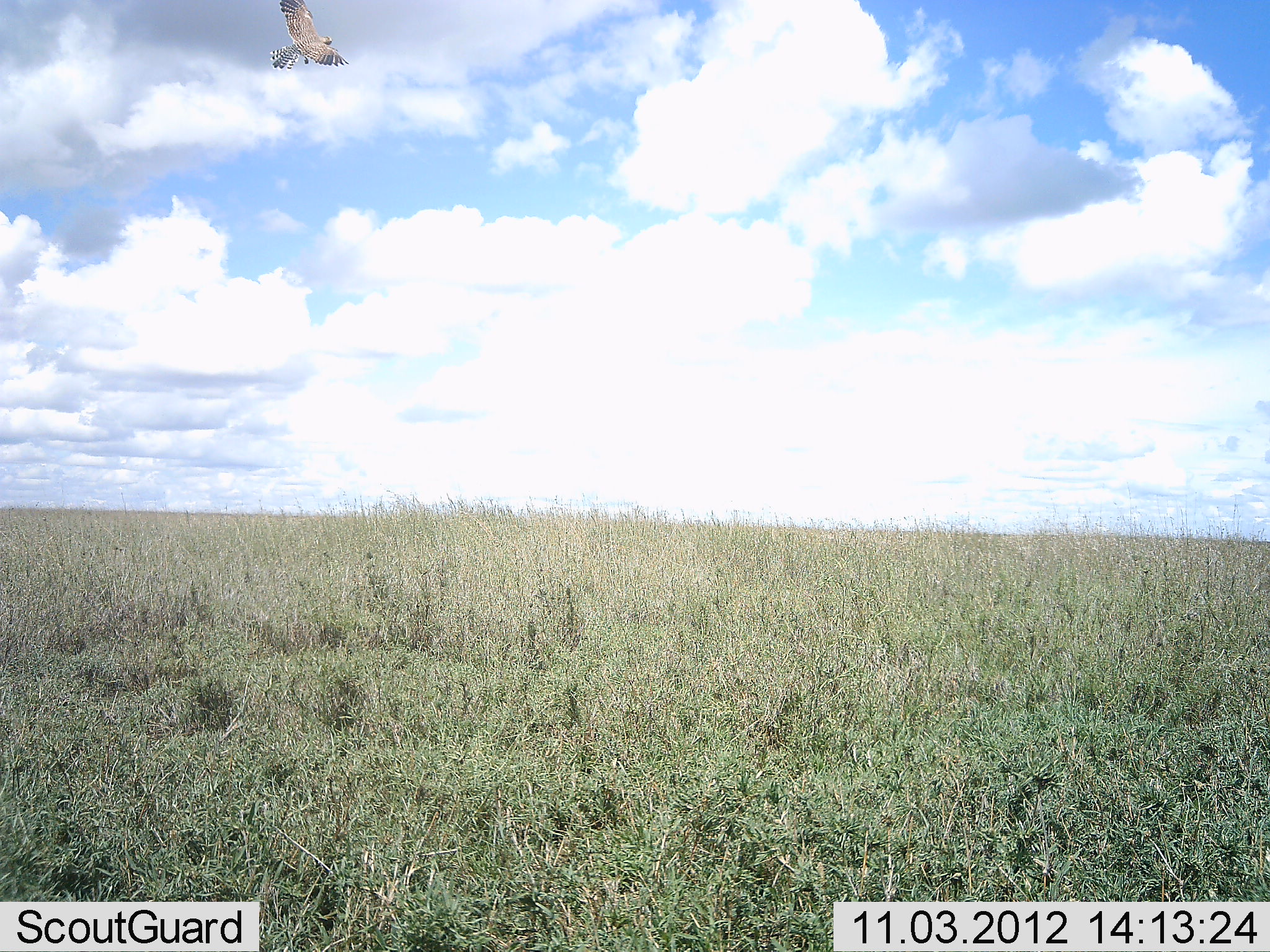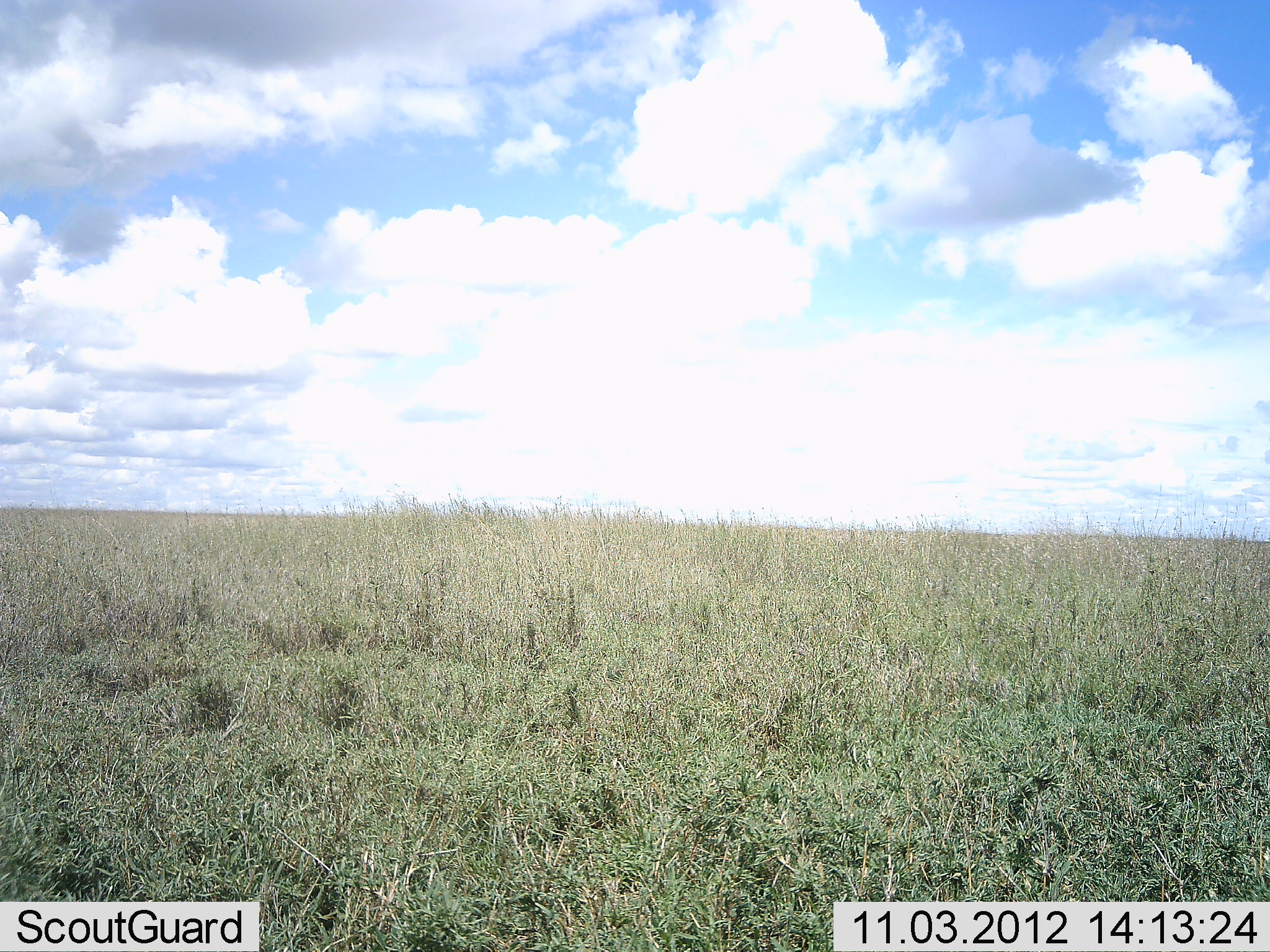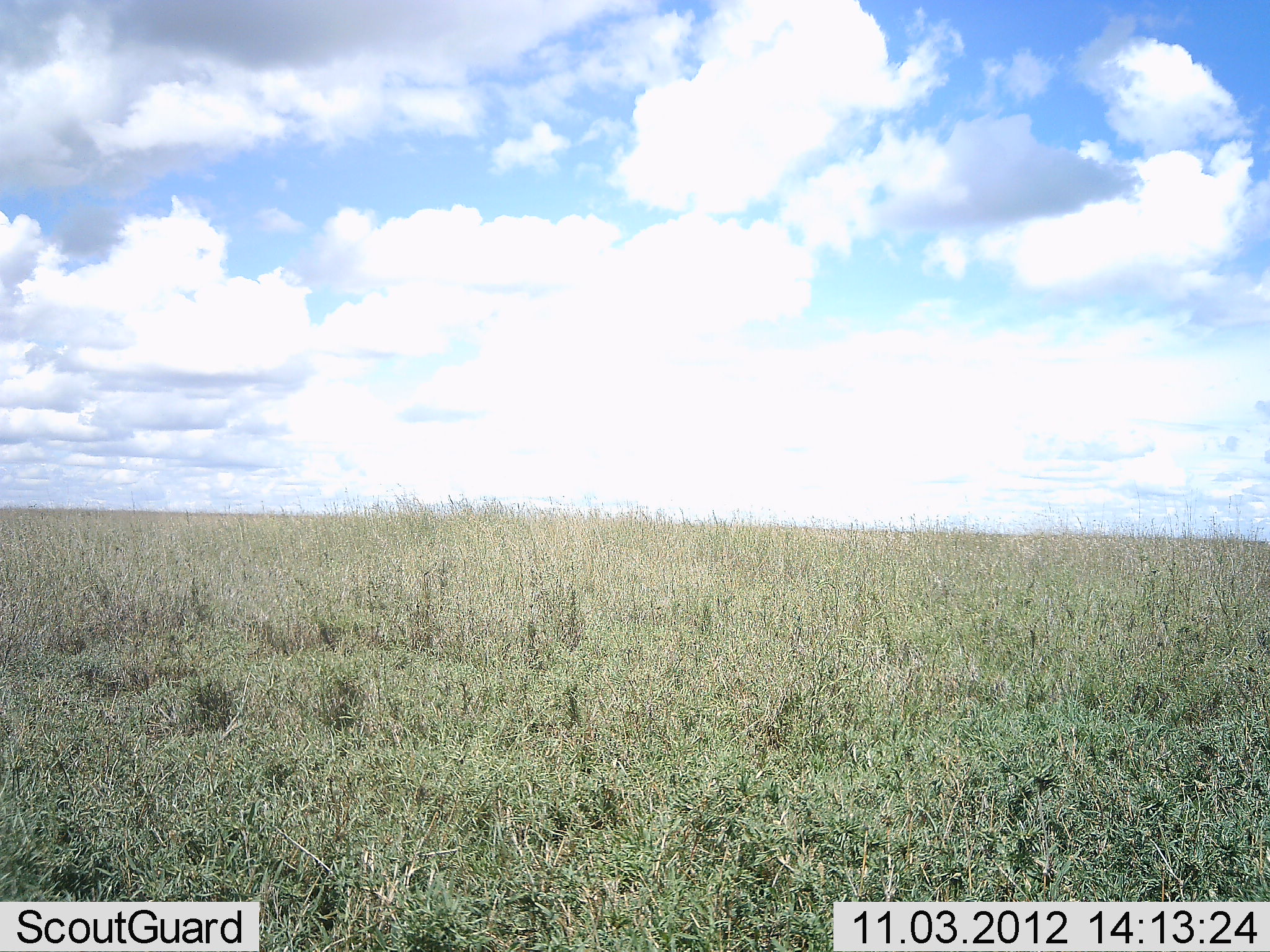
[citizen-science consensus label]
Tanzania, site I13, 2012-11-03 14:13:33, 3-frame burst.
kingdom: Animalia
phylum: Chordata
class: Aves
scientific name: Aves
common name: bird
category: otherbird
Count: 1.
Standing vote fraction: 0%.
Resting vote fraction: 0%.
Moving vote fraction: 100%.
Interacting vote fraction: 0%.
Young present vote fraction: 0%.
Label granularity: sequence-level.